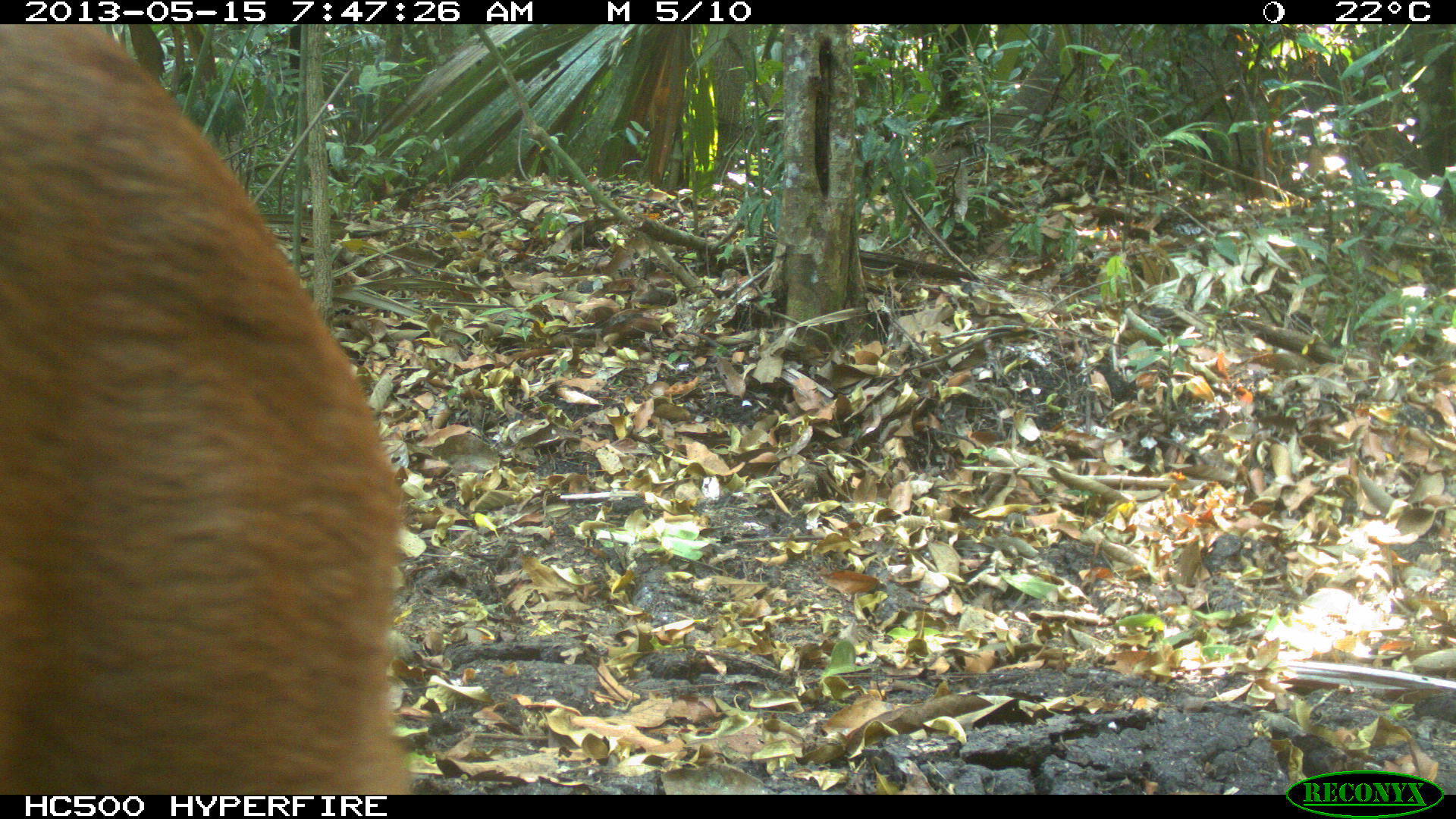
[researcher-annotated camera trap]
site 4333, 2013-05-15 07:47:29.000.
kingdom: Animalia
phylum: Chordata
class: Mammalia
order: Artiodactyla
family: Cervidae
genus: Mazama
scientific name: Mazama temama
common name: central american red brocket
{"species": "Mazama temama (central american red brocket)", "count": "1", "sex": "female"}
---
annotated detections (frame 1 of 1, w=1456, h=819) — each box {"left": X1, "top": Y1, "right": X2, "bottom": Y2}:
mazama temama: {"left": 1, "top": 24, "right": 412, "bottom": 794}